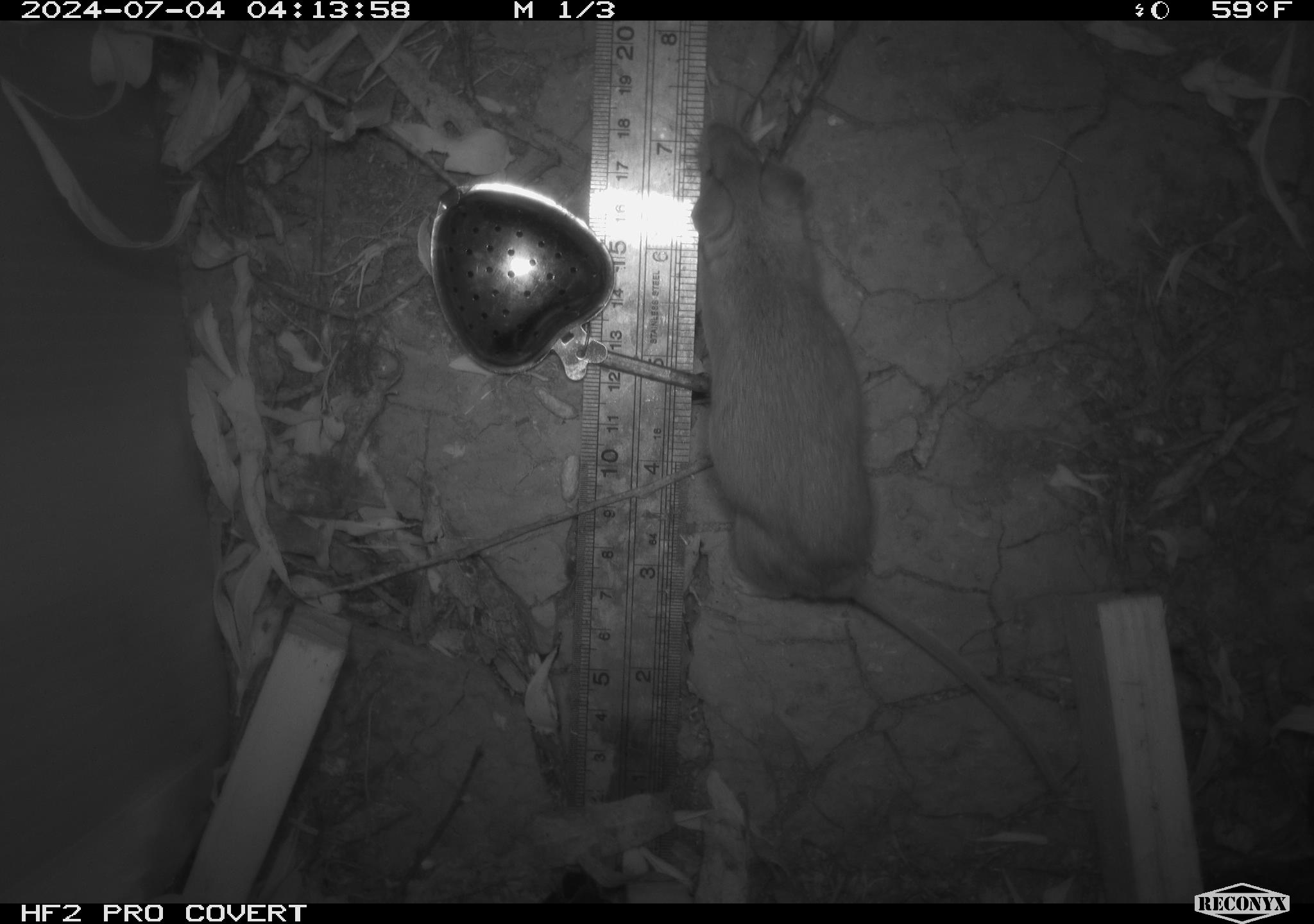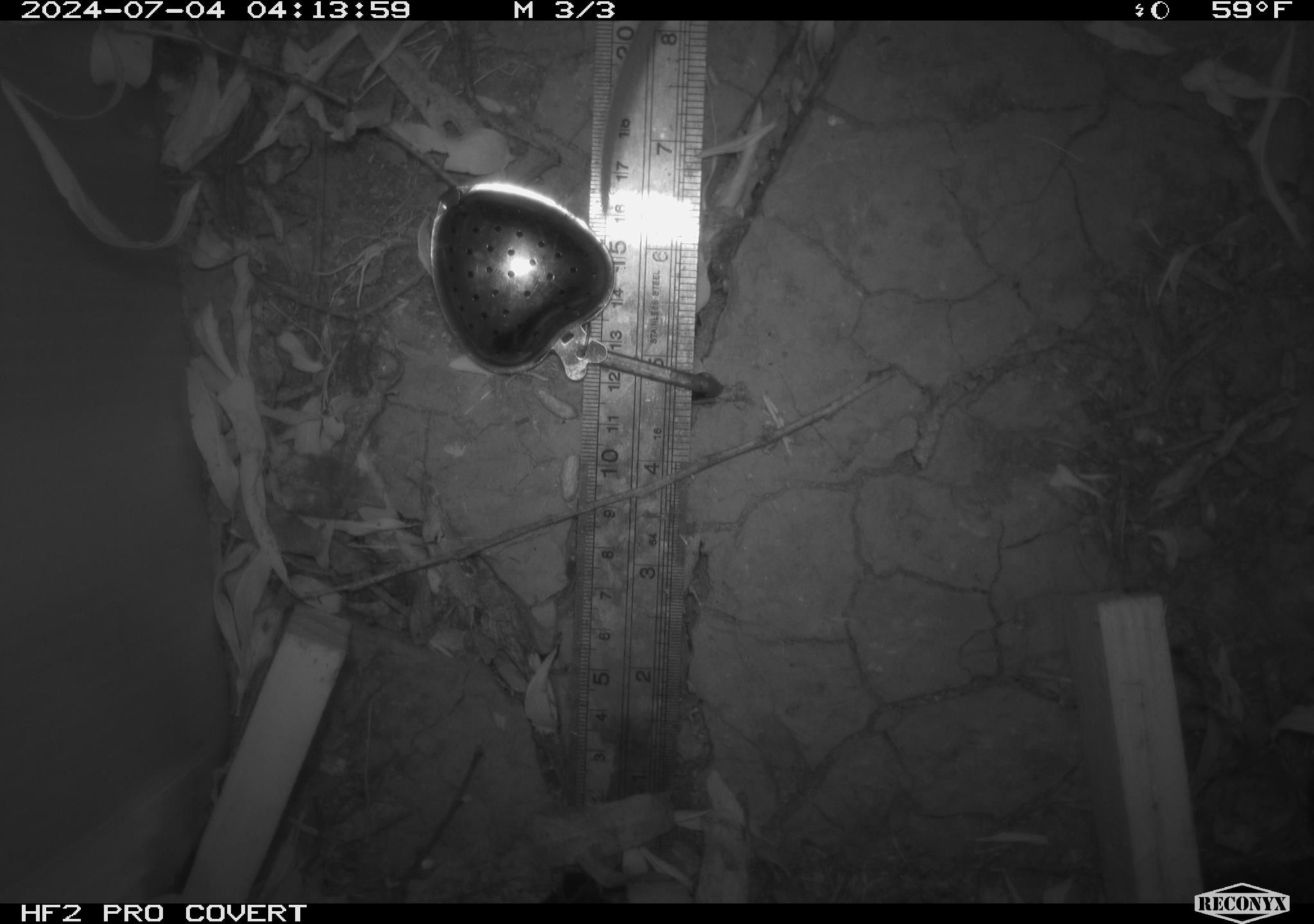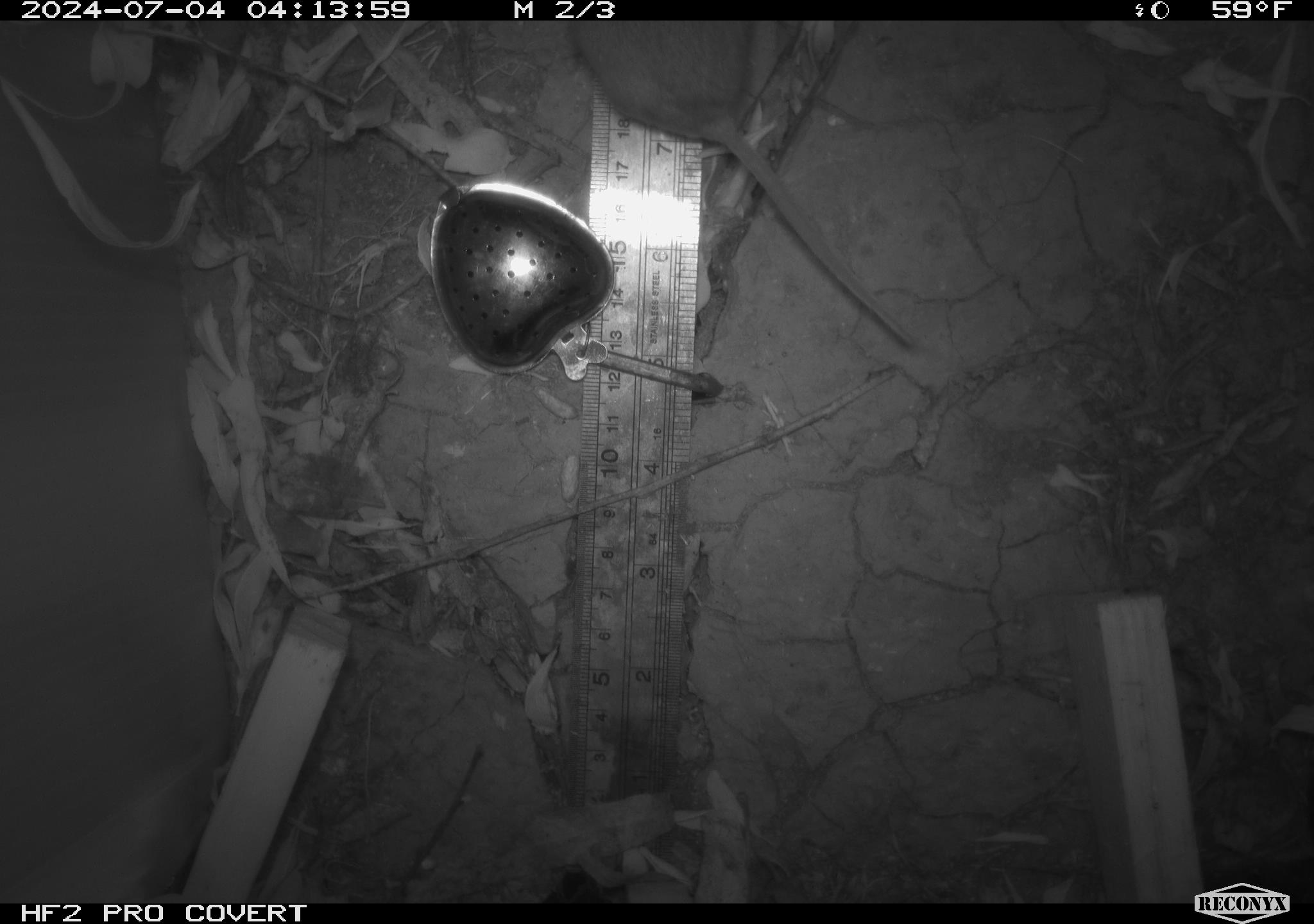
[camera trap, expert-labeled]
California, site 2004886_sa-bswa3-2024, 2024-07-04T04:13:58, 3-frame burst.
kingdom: Animalia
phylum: Chordata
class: Mammalia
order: Rodentia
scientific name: Rodentia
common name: mouse species